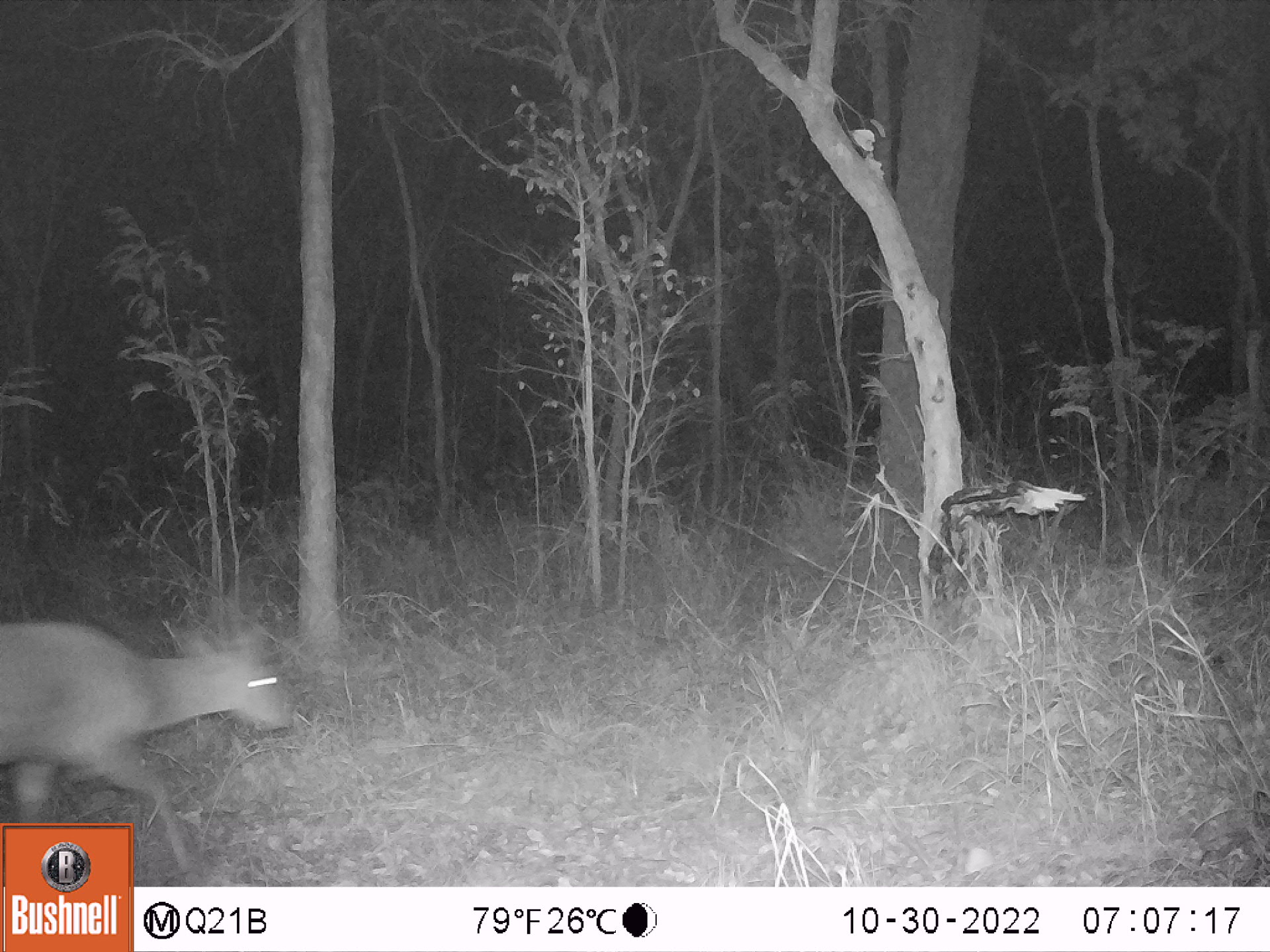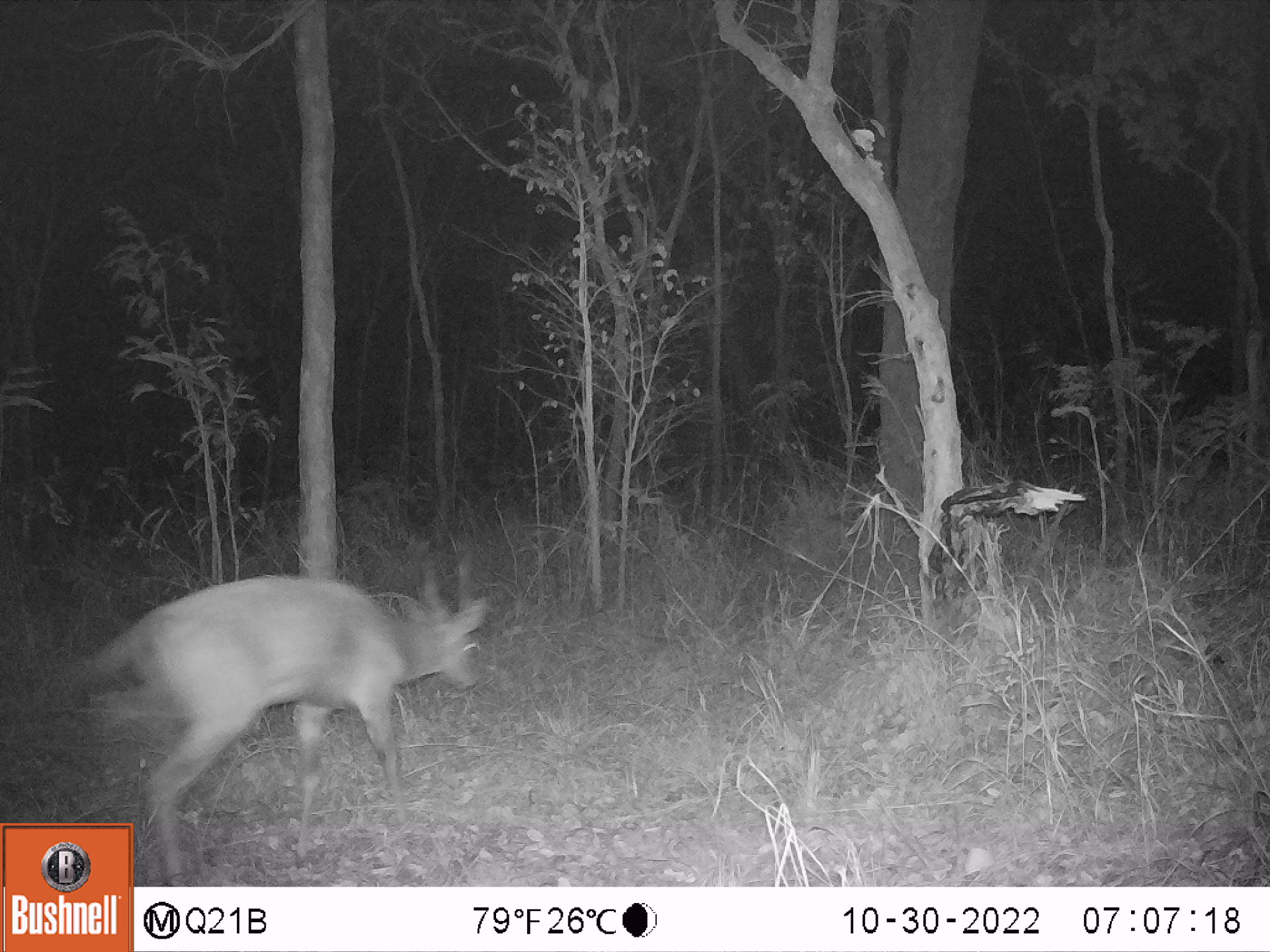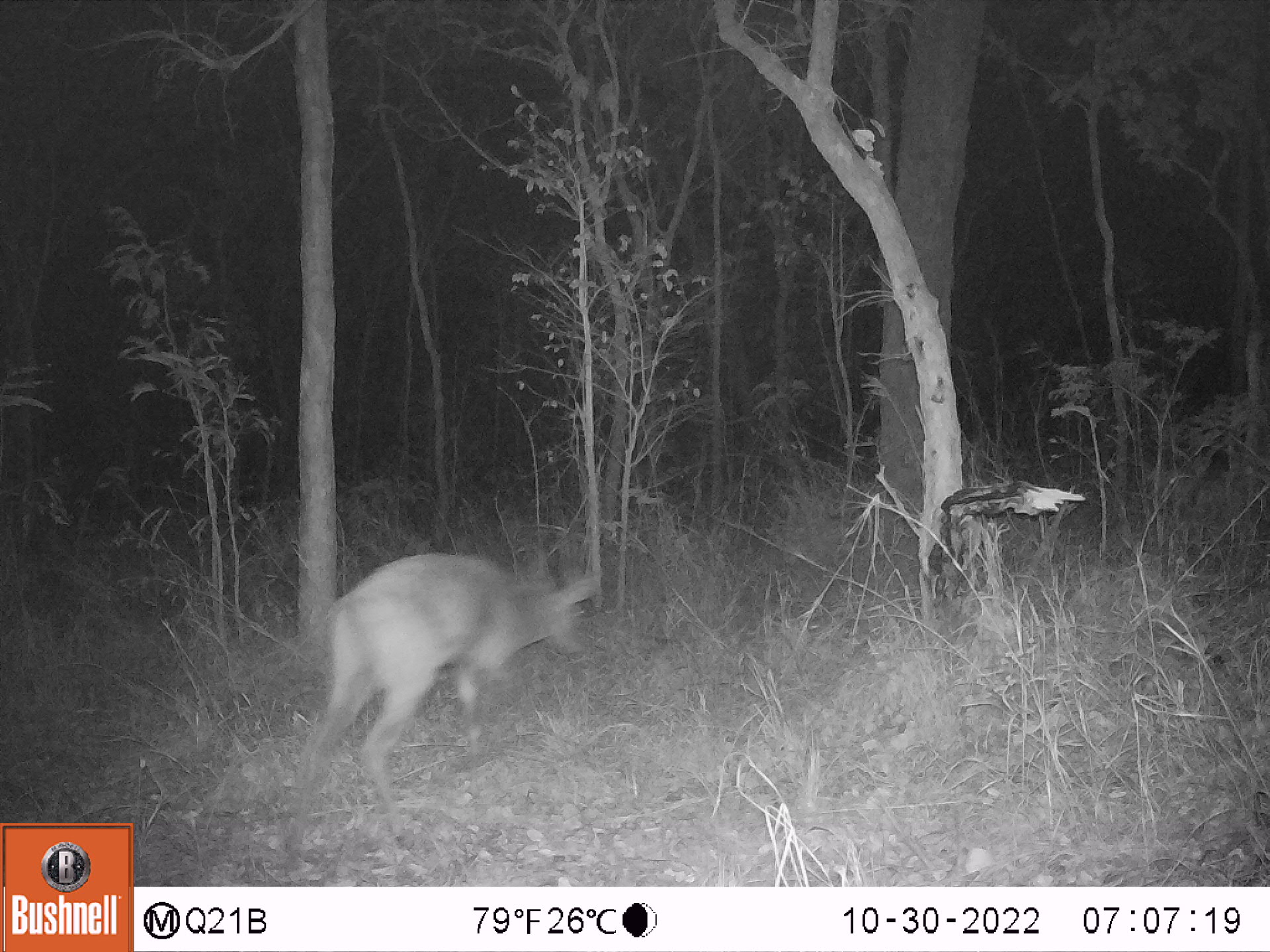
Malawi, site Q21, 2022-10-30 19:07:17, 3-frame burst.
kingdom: Animalia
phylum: Chordata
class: Mammalia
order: Artiodactyla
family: Bovidae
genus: Tragelaphus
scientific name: Tragelaphus sylvaticus sylvaticus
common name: cape bushbuck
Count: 1.